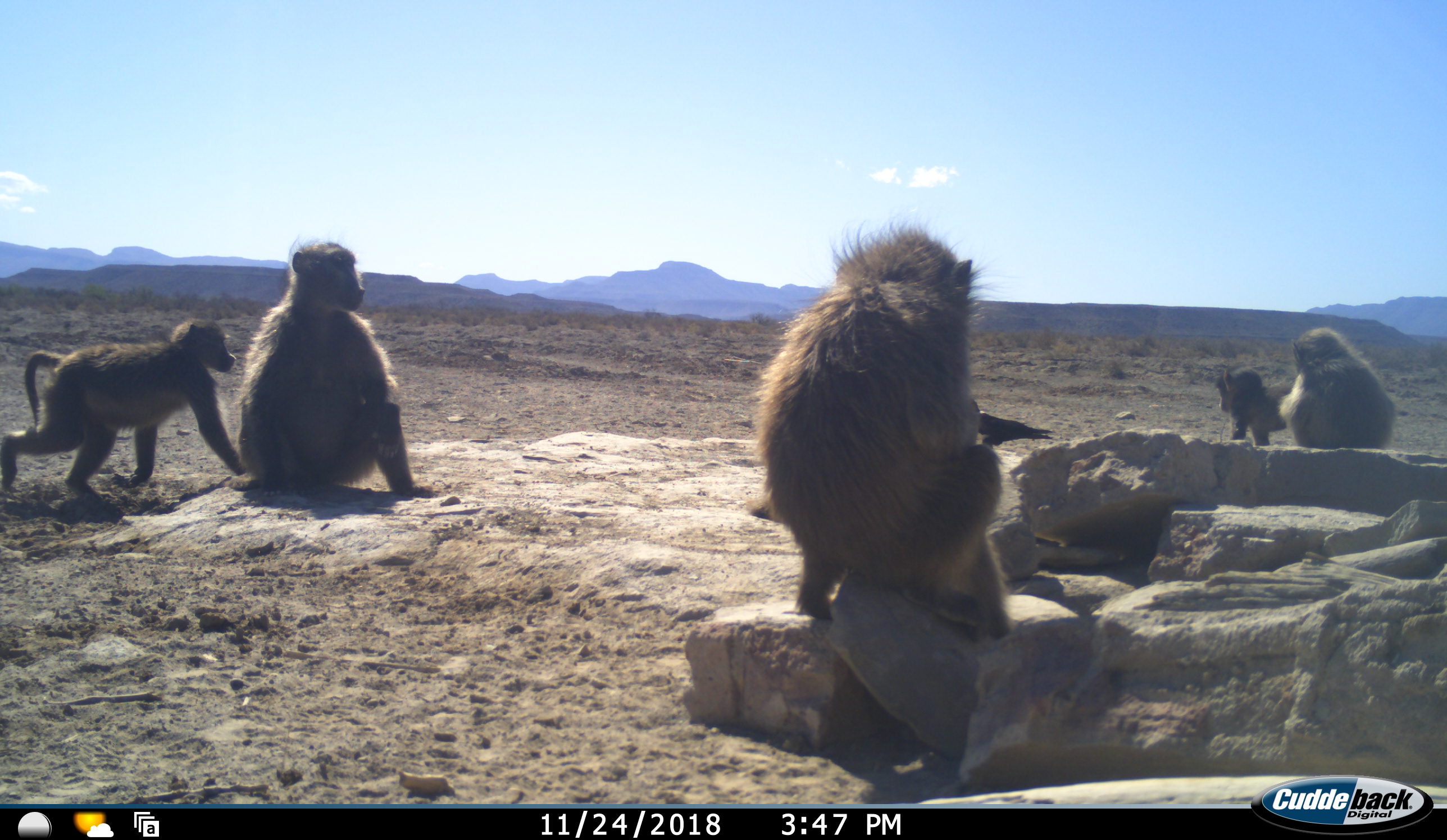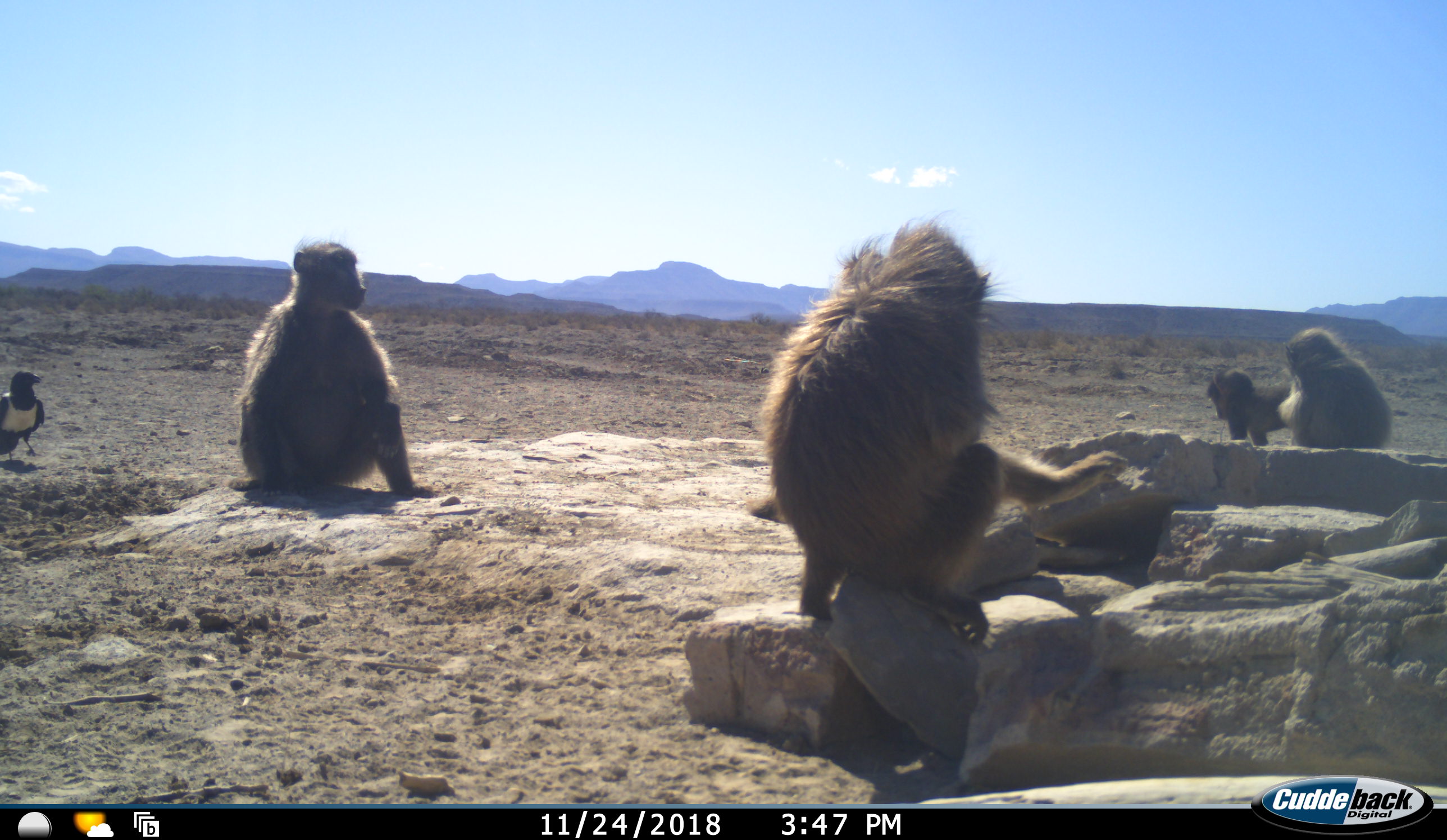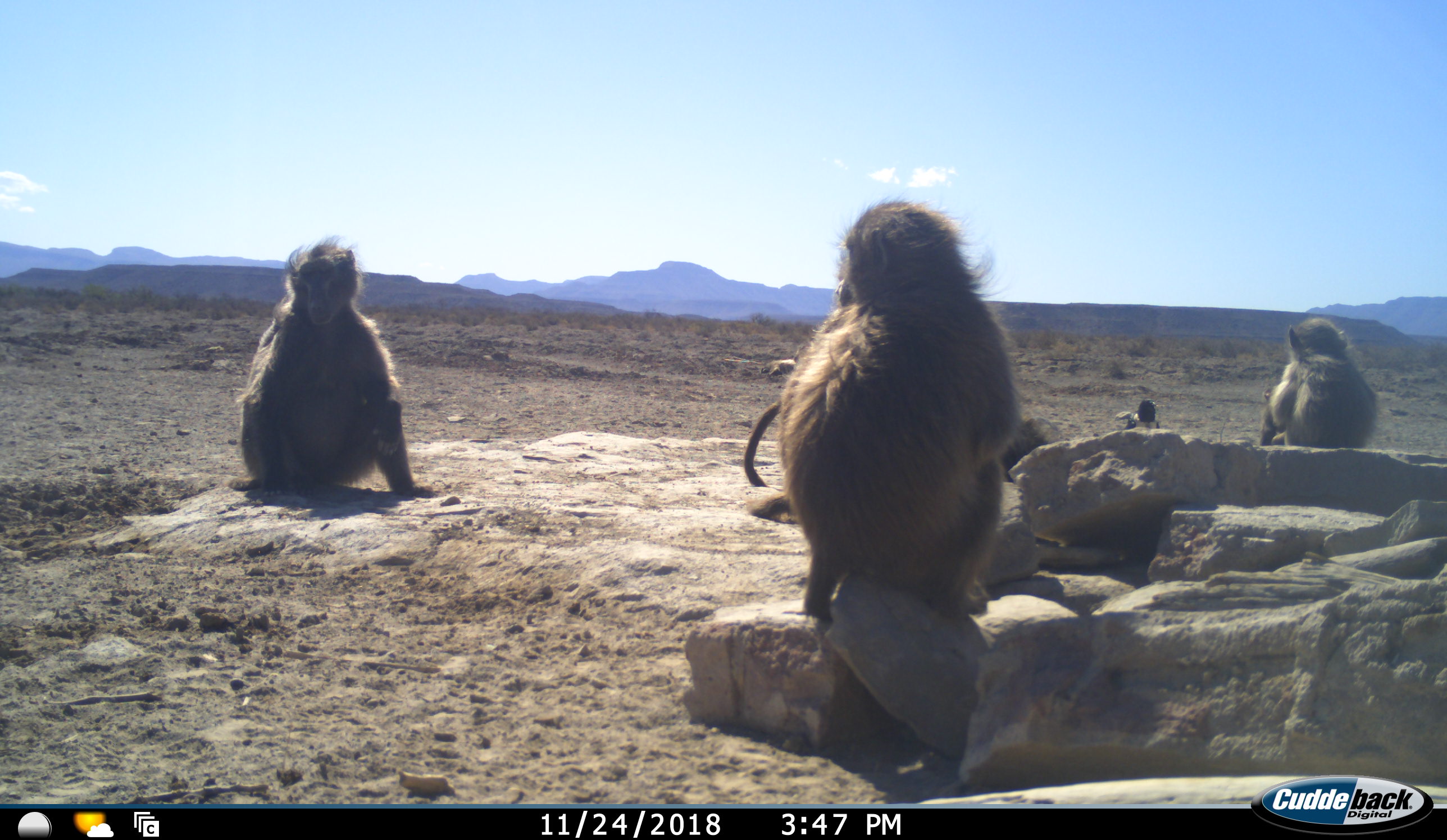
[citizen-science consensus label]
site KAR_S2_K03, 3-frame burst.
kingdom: Animalia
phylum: Chordata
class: Mammalia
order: Primates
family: Cercopithecidae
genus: Papio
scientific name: Papio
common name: baboon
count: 5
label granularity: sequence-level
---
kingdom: Animalia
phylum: Chordata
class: Aves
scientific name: Aves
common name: bird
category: birdother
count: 1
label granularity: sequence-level